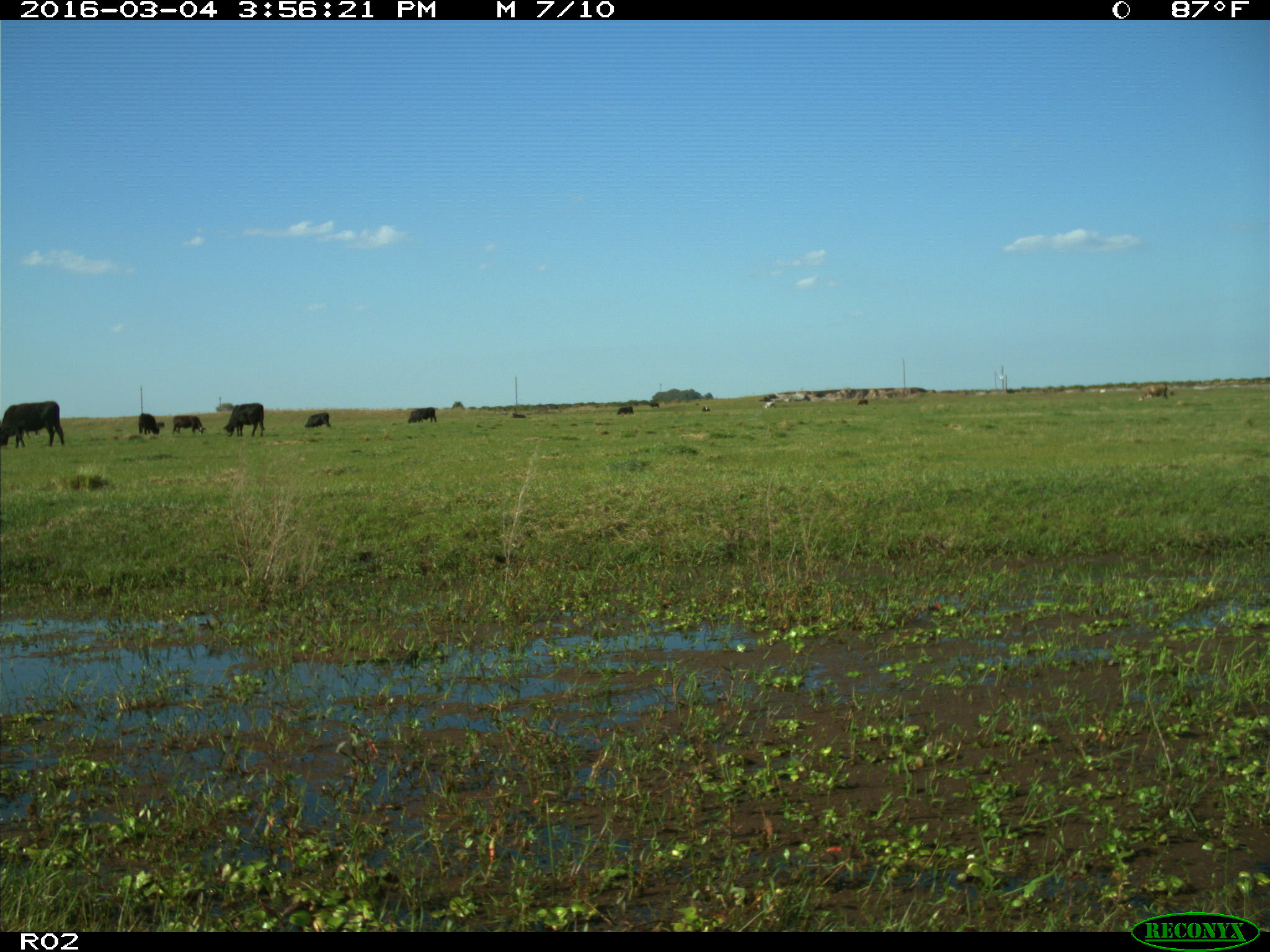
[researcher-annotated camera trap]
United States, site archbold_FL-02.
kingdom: Animalia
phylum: Chordata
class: Mammalia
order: Artiodactyla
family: Bovidae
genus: Bos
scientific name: Bos taurus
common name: domestic cow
Bos taurus (domestic cow).